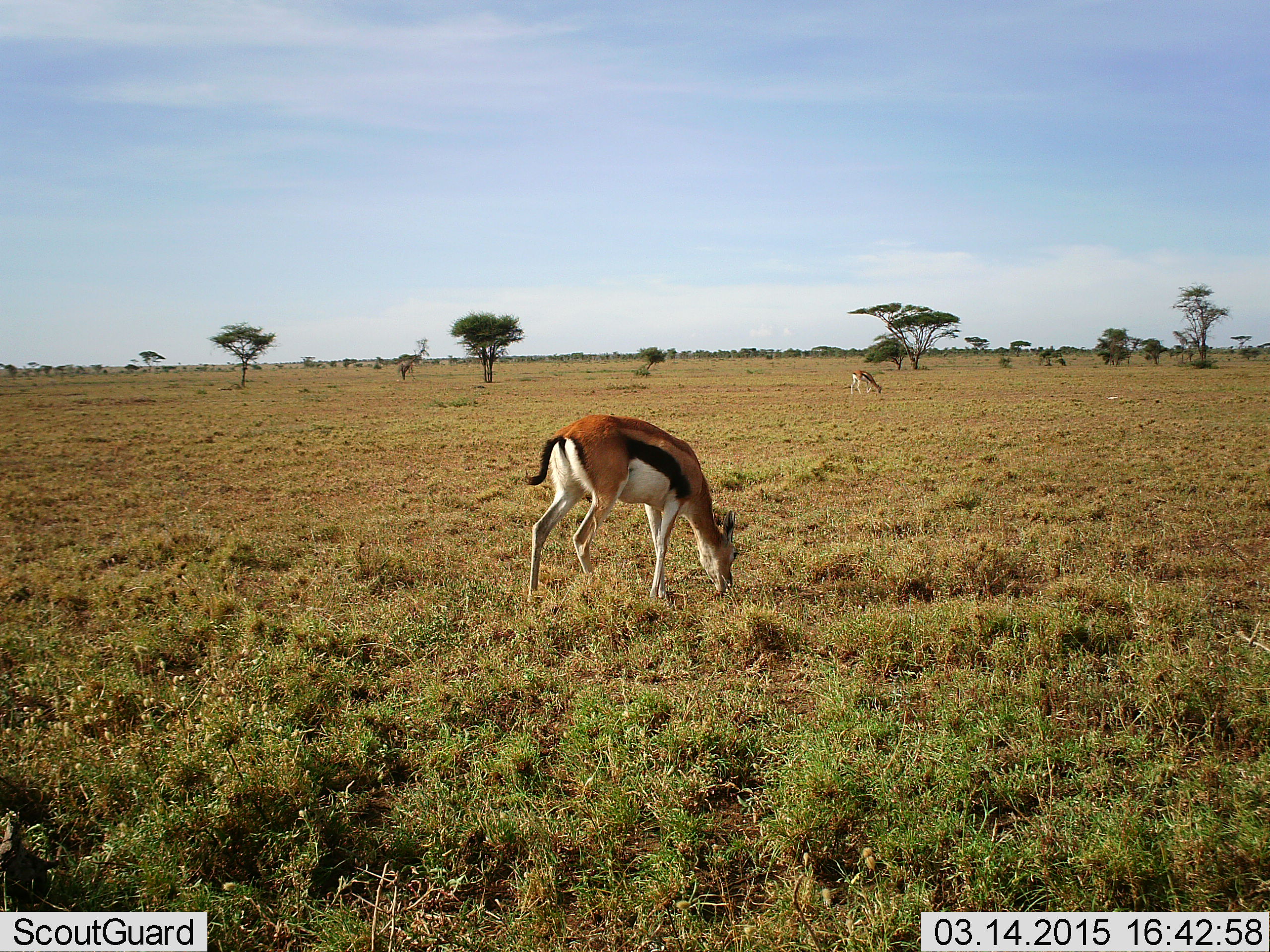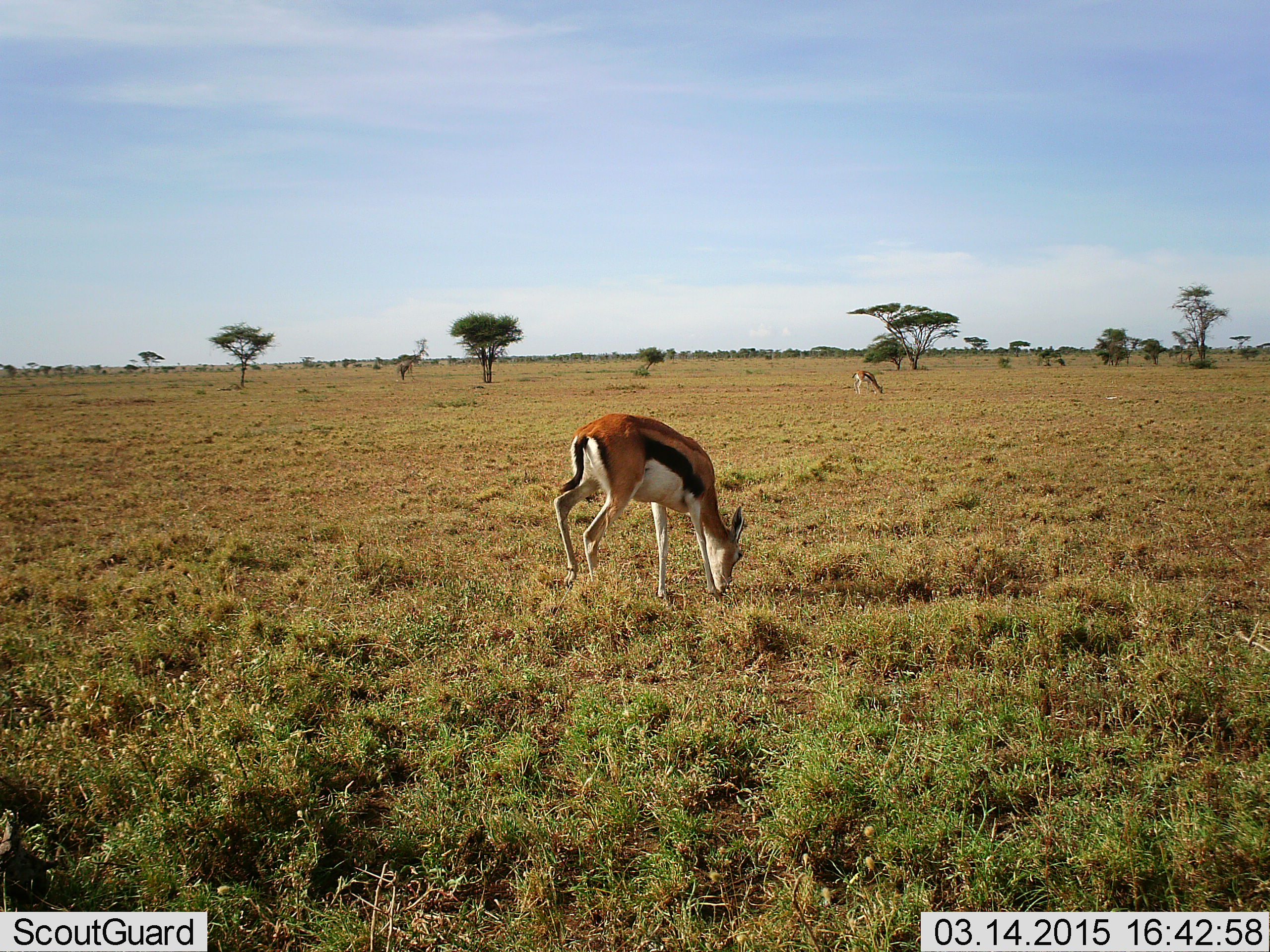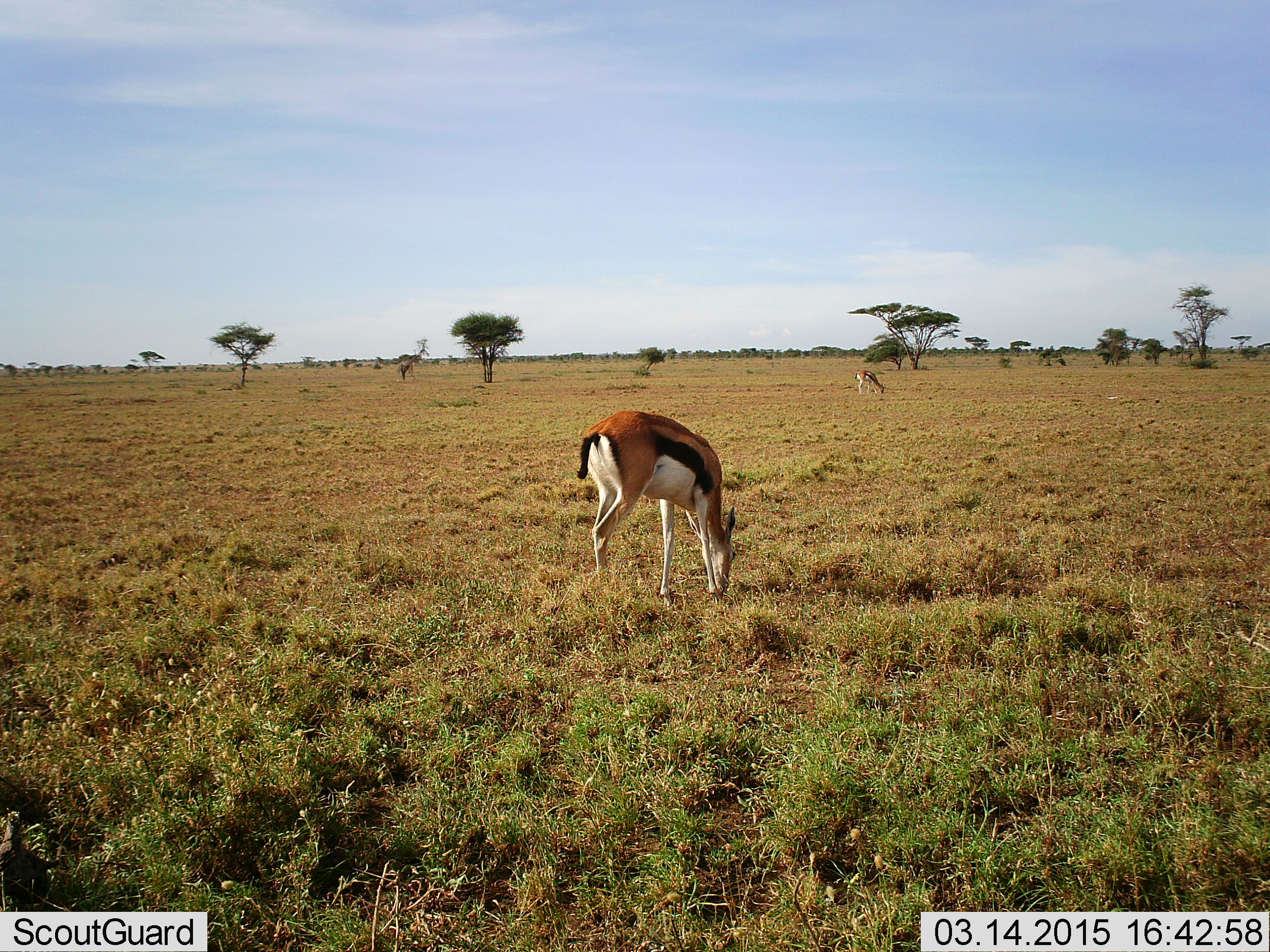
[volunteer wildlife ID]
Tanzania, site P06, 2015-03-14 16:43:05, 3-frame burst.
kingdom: Animalia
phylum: Chordata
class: Mammalia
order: Artiodactyla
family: Bovidae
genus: Eudorcas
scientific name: Eudorcas thomsonii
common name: thomson's gazelle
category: gazellethomsons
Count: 2.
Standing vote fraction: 10%.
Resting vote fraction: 0%.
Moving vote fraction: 10%.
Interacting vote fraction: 0%.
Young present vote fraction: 0%.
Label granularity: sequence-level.